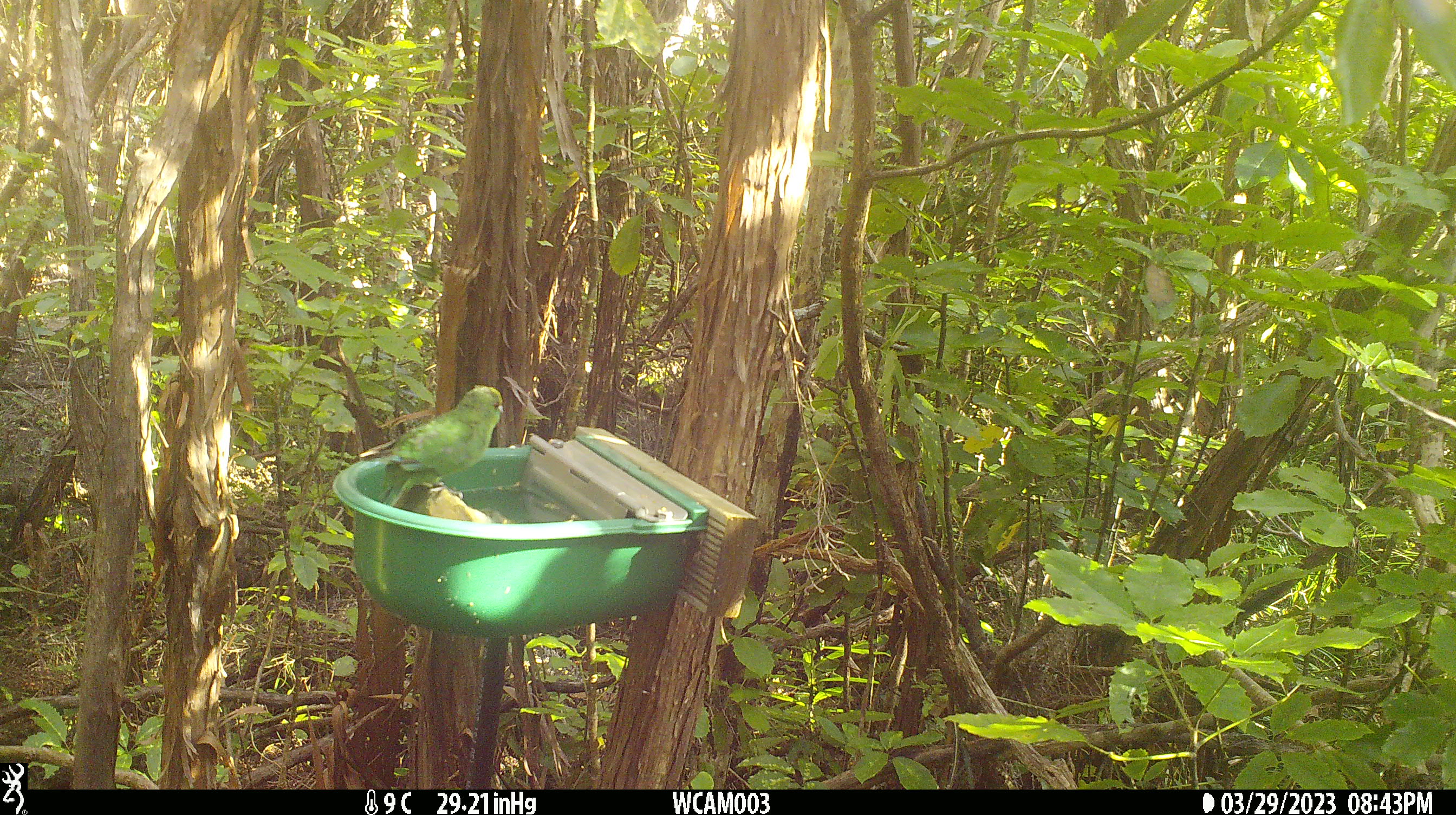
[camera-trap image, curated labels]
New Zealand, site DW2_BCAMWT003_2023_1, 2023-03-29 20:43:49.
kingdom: Animalia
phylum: Chordata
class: Aves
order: Psittaciformes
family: Psittaculidae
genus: Cyanoramphus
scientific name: Cyanoramphus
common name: parakeet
Parakeet (Cyanoramphus).